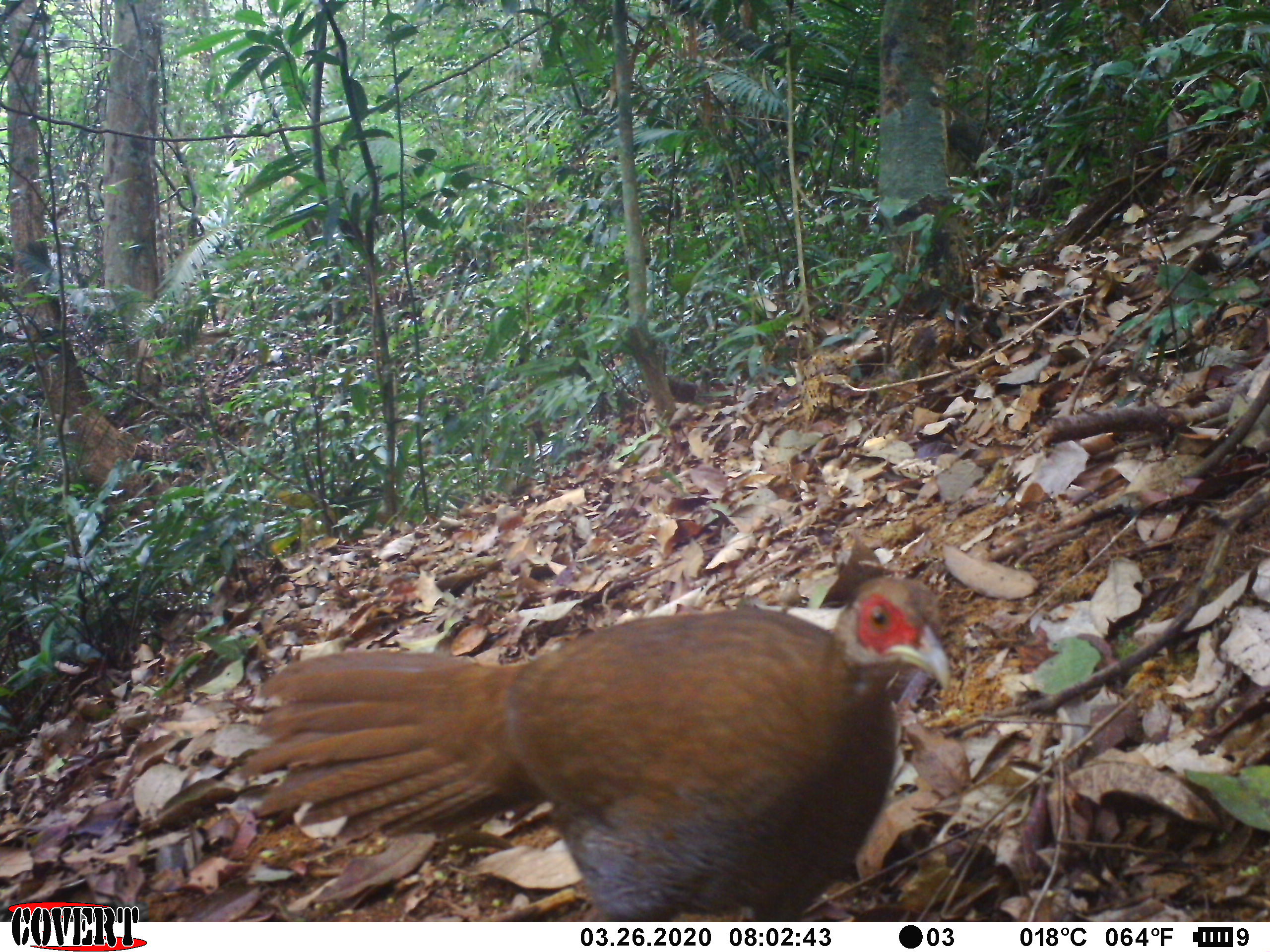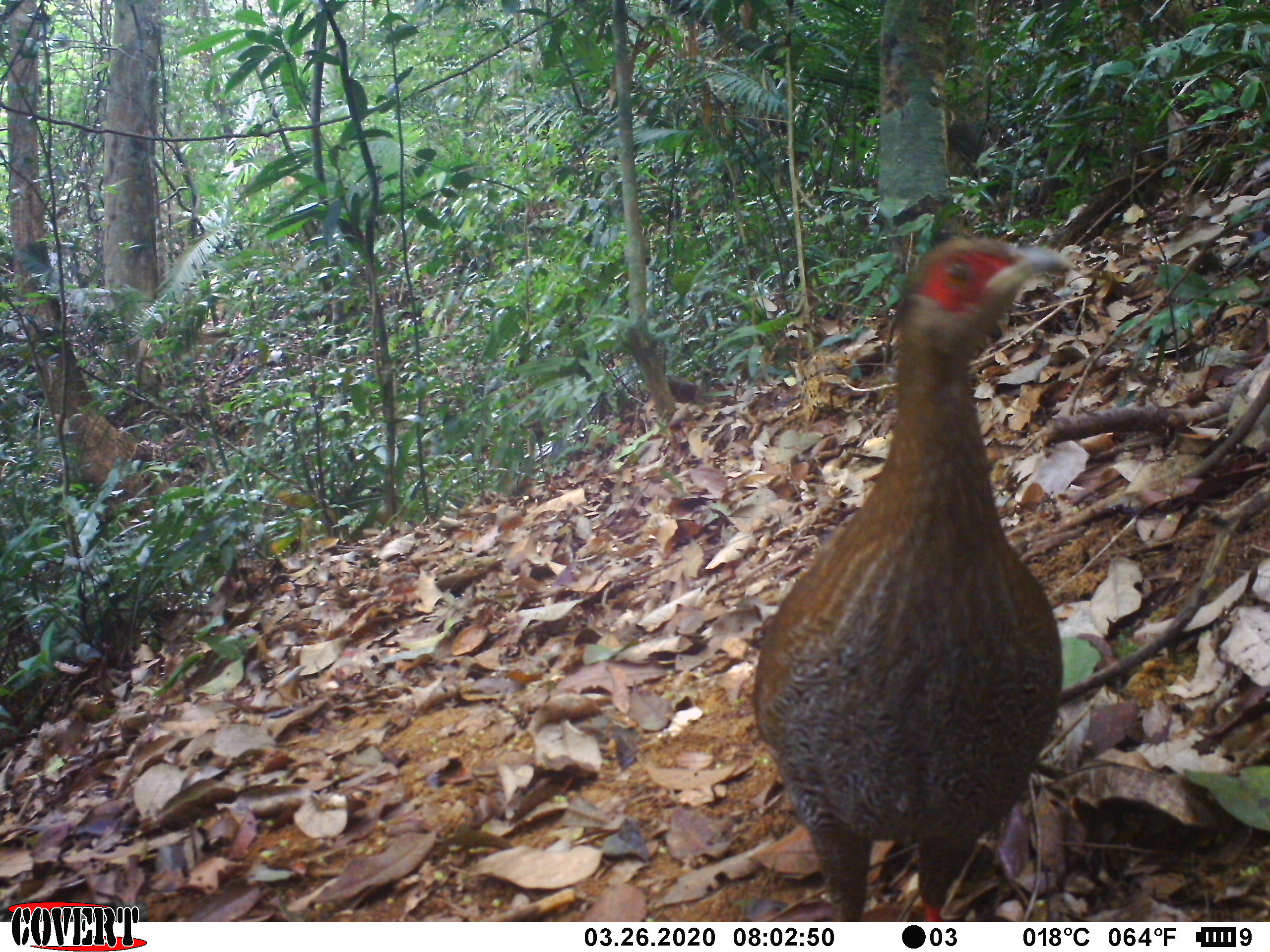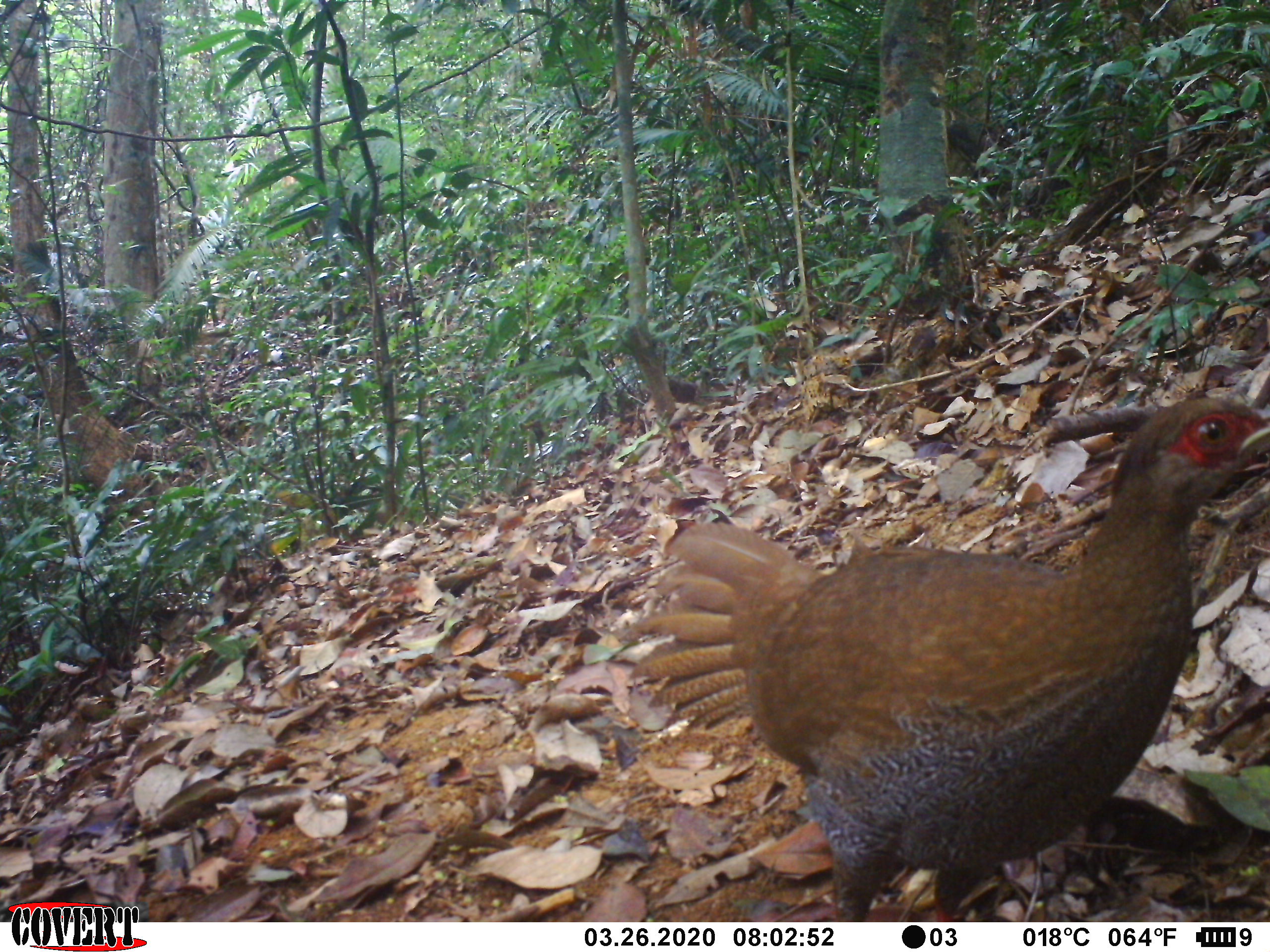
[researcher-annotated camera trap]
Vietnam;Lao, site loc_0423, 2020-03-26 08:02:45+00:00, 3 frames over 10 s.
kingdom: Animalia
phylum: Chordata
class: Aves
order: Galliformes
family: Phasianidae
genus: Lophura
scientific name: Lophura nycthemera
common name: silver pheasant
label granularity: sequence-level